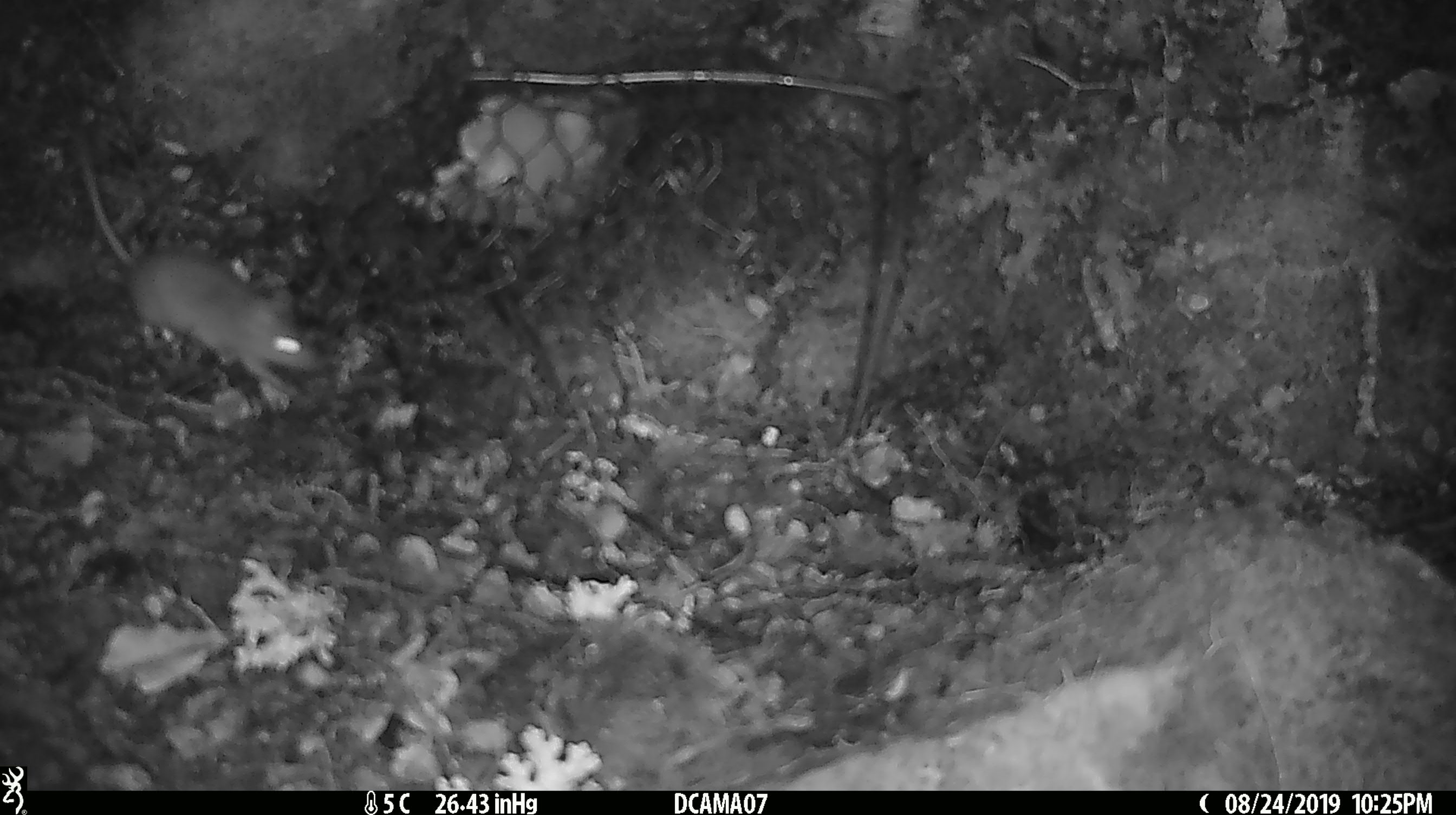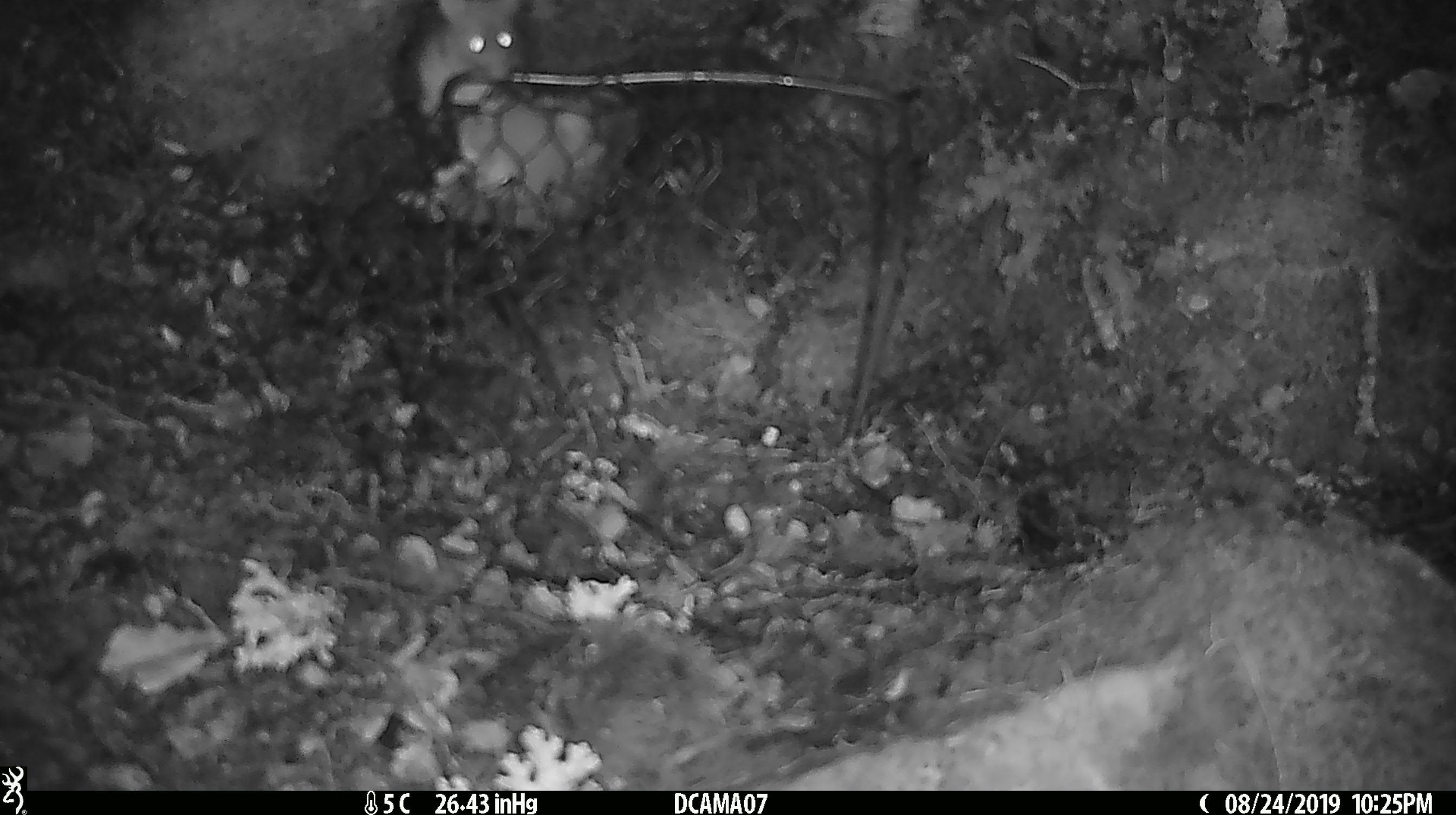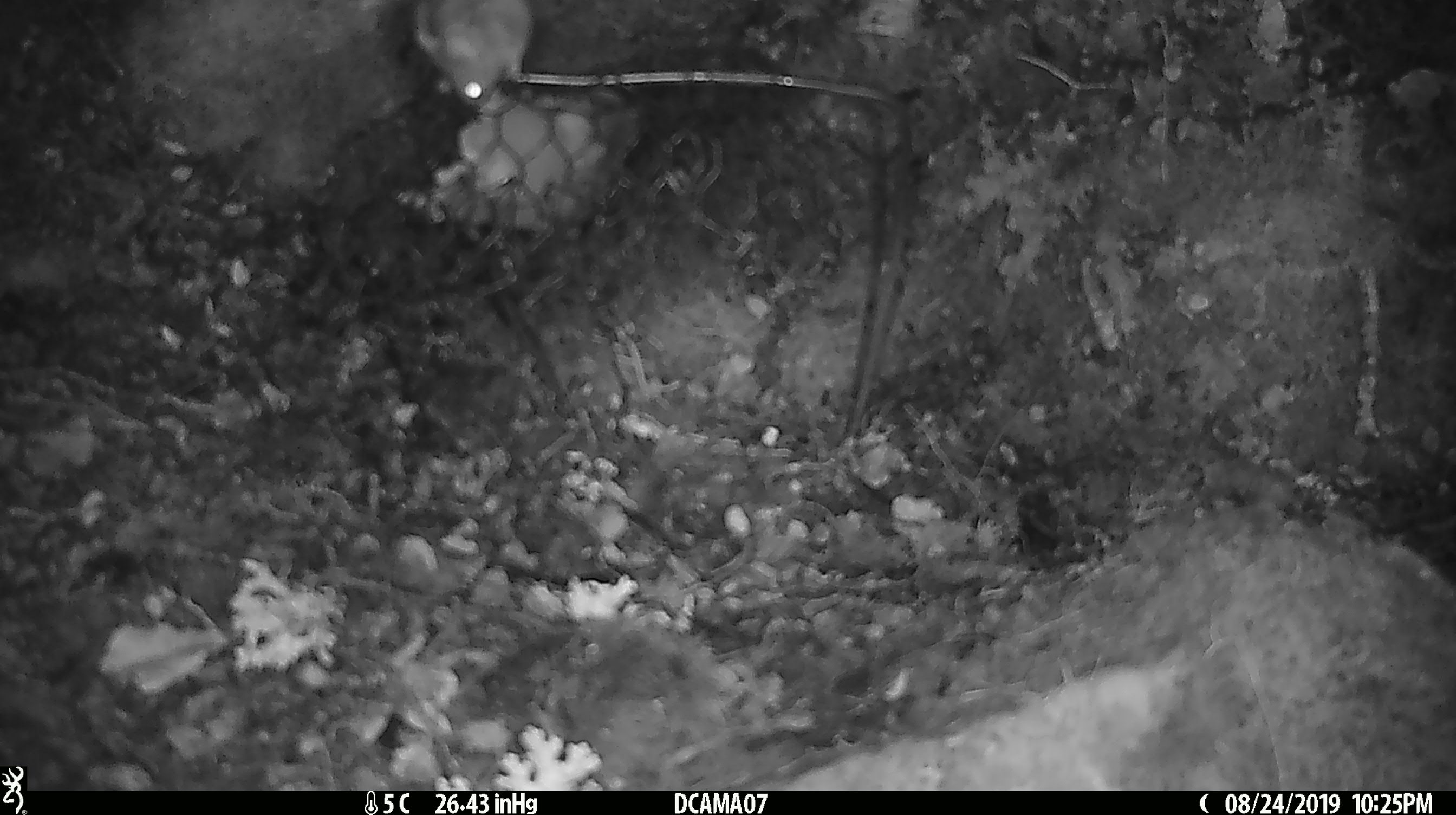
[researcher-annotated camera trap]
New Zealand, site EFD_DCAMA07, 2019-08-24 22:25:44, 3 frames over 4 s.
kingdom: Animalia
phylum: Chordata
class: Mammalia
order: Rodentia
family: Muridae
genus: Mus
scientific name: Mus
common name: mouse